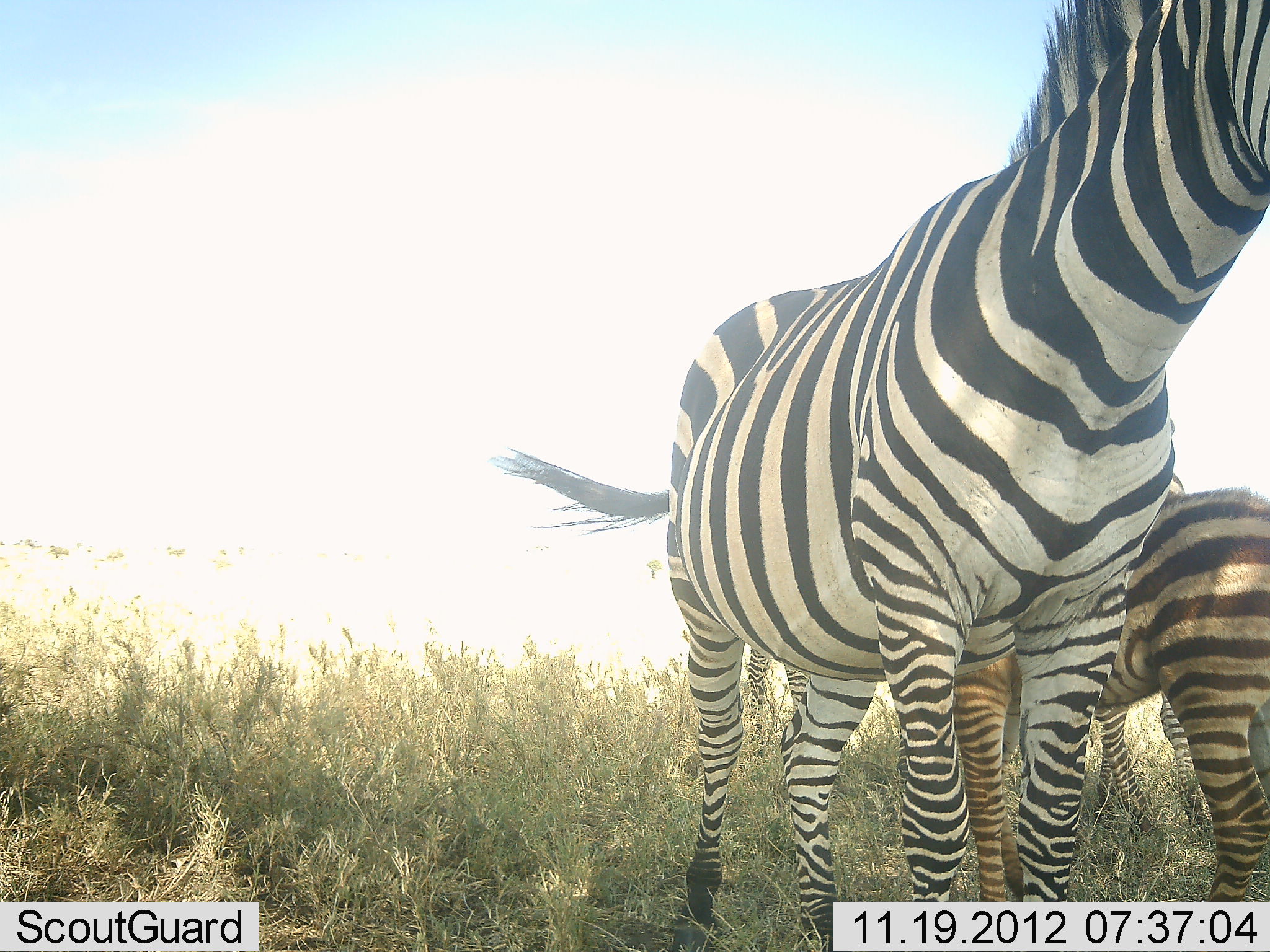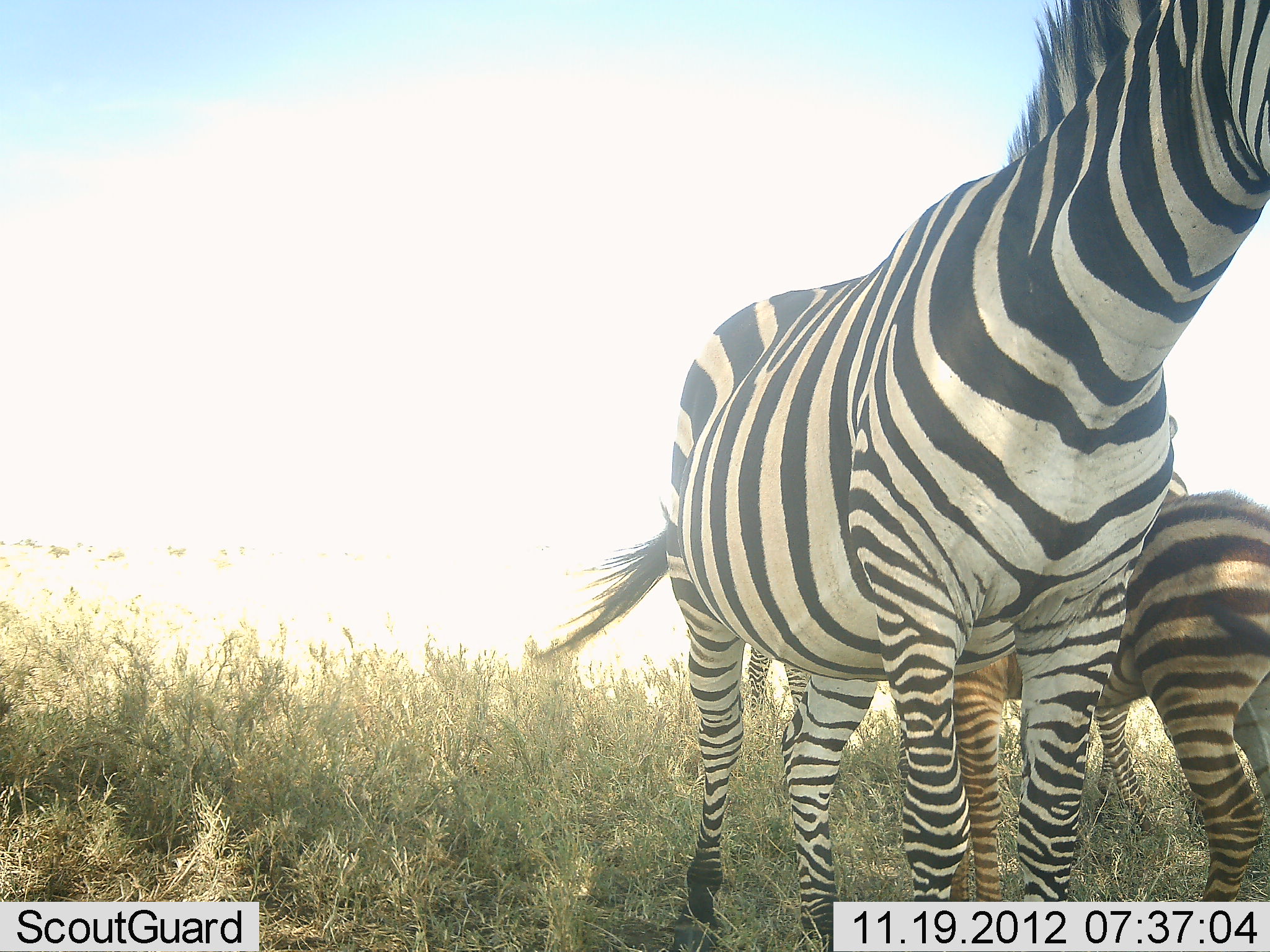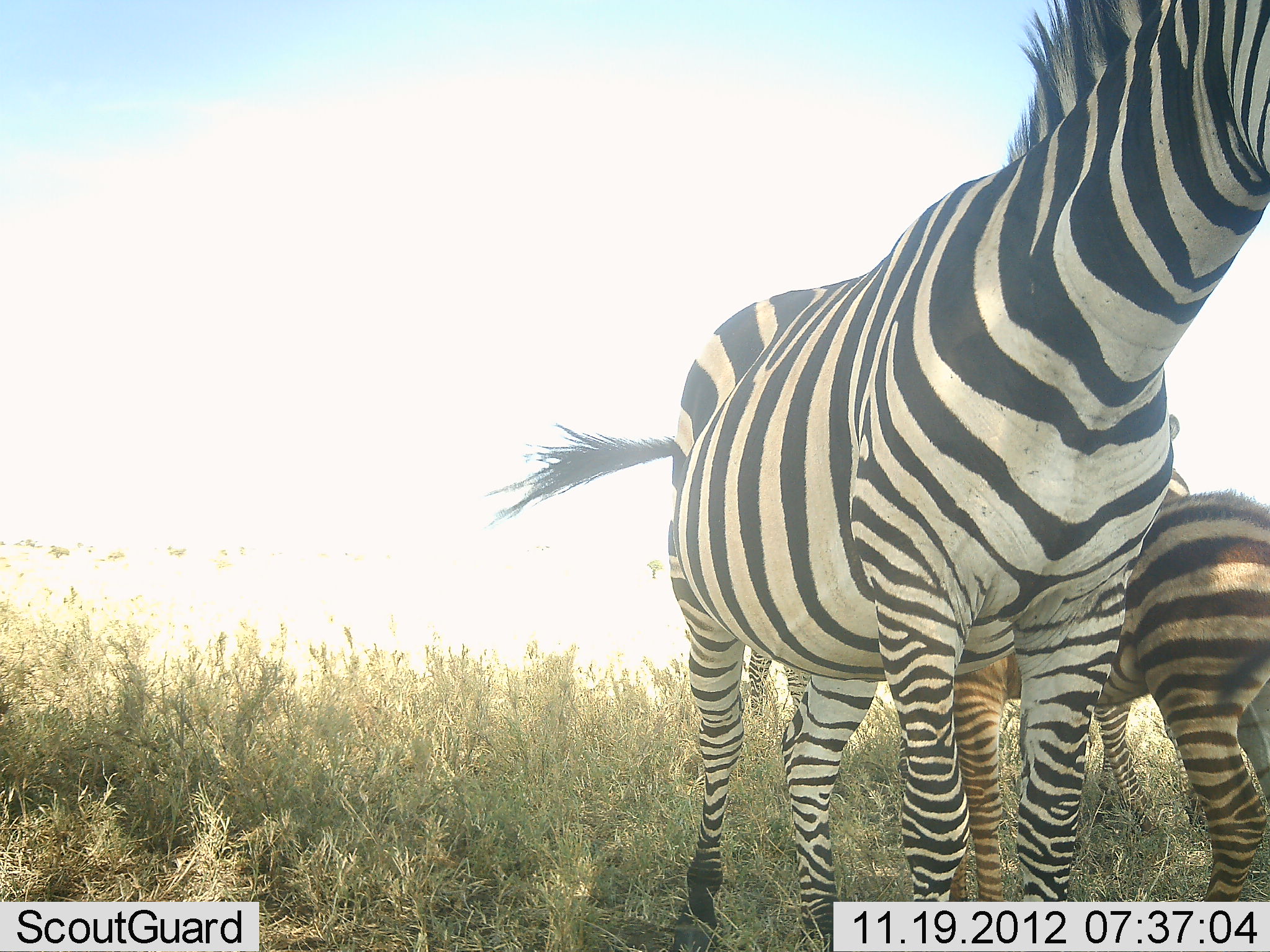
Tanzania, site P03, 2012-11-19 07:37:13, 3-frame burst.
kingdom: Animalia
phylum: Chordata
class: Mammalia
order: Perissodactyla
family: Equidae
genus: Equus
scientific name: Equus quagga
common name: plains zebra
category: zebra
Zebra (plains zebra) (Equus quagga), count 3. Behavior (volunteer vote fractions): standing 100%, resting 0%, moving 0%, interacting 0%. Young present (vote fraction): 50%. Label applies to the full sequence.